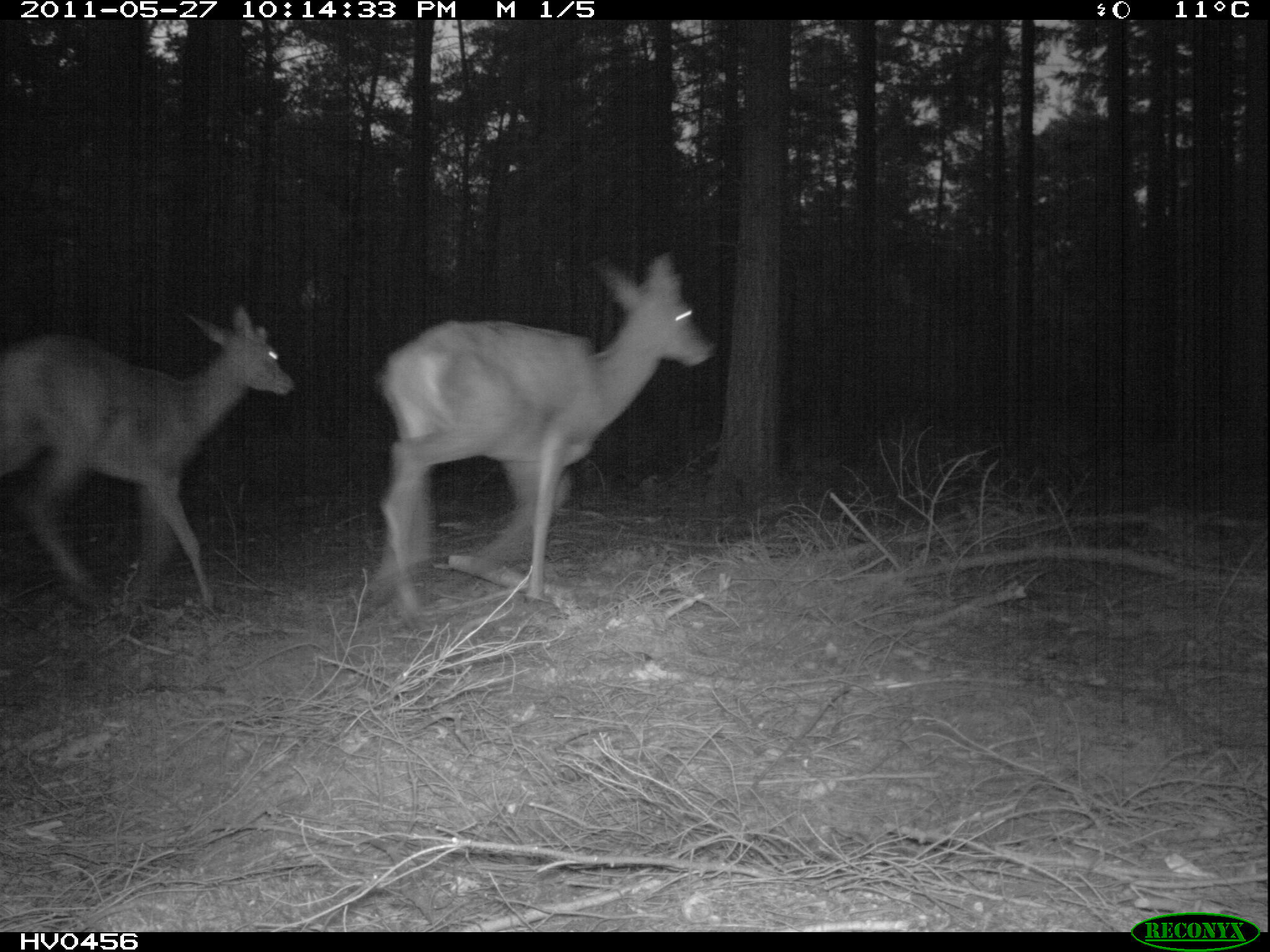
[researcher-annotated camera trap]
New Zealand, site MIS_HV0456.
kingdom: Animalia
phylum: Chordata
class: Mammalia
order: Artiodactyla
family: Cervidae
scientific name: Cervidae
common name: deer